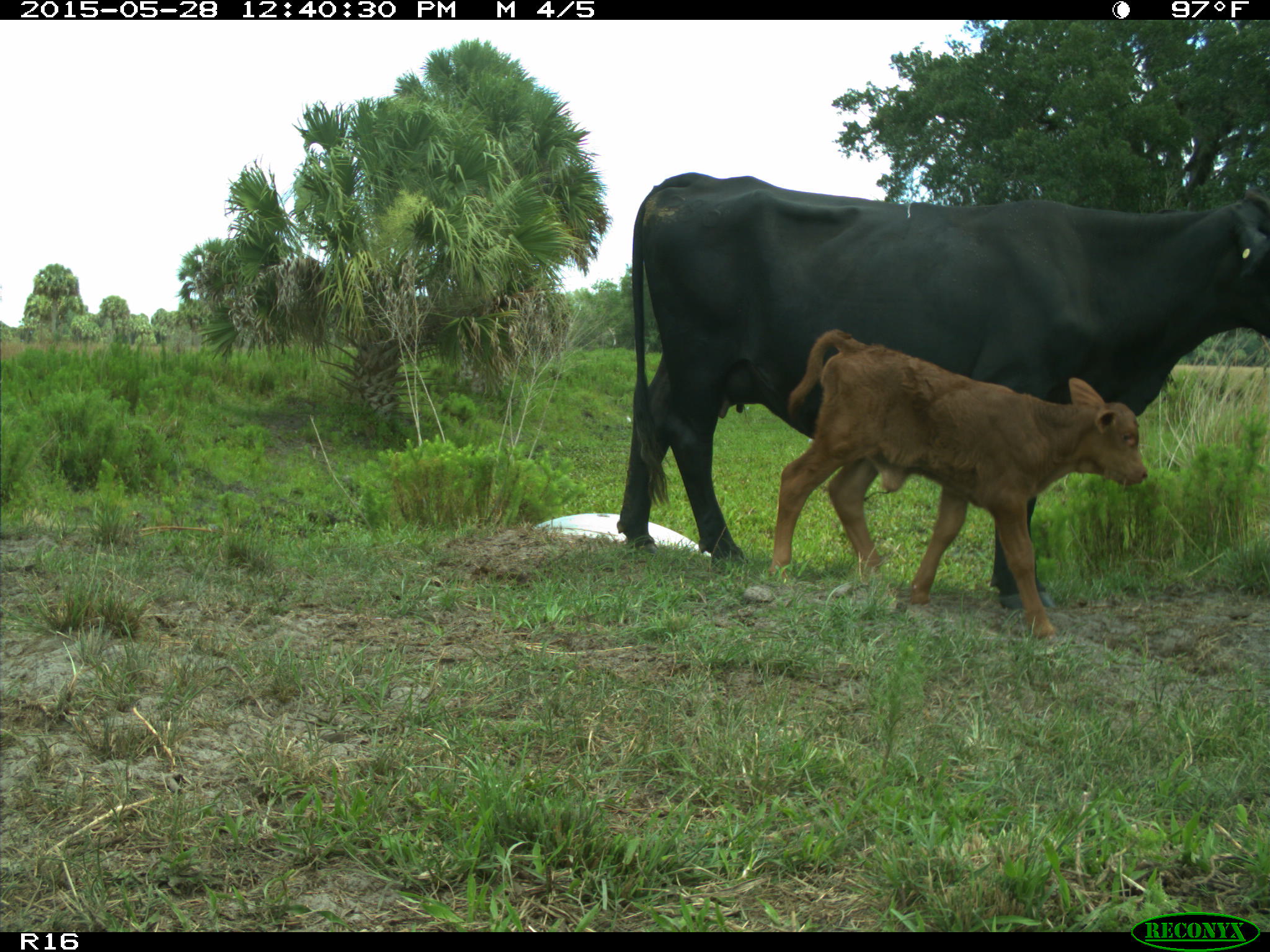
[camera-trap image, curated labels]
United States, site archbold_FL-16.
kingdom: Animalia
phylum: Chordata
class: Mammalia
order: Artiodactyla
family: Bovidae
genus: Bos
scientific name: Bos taurus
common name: domestic cow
Bos taurus (domestic cow).